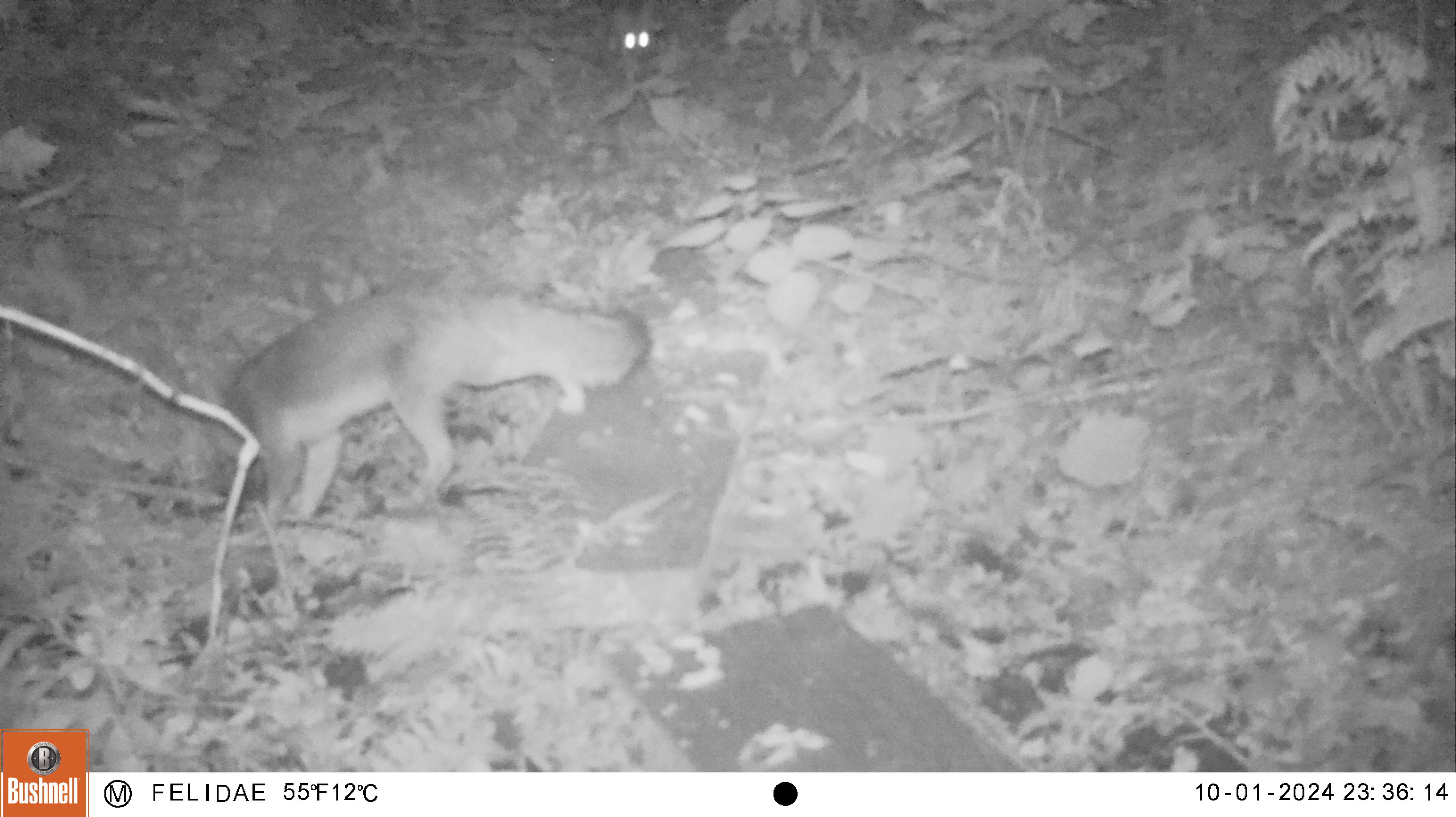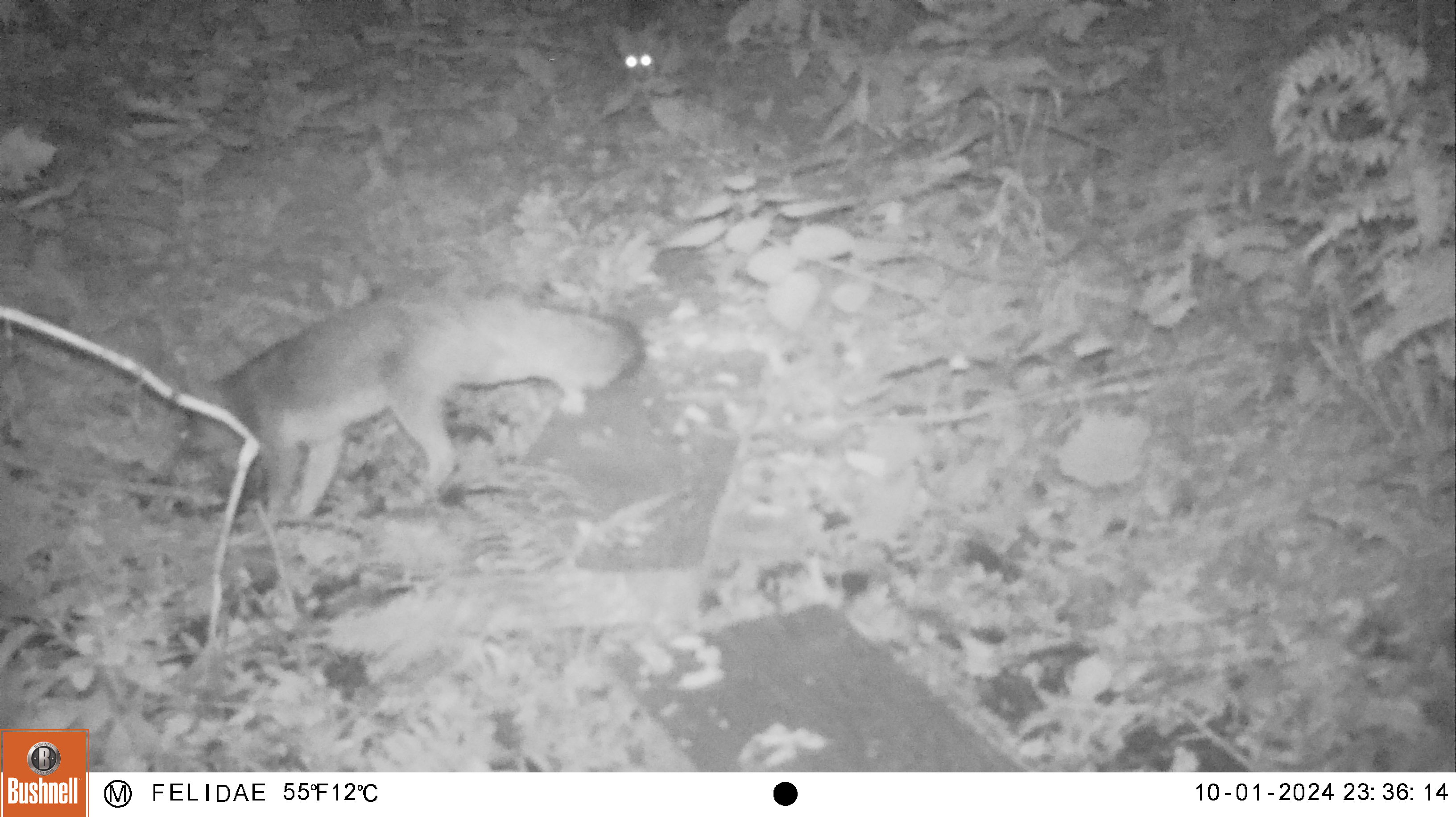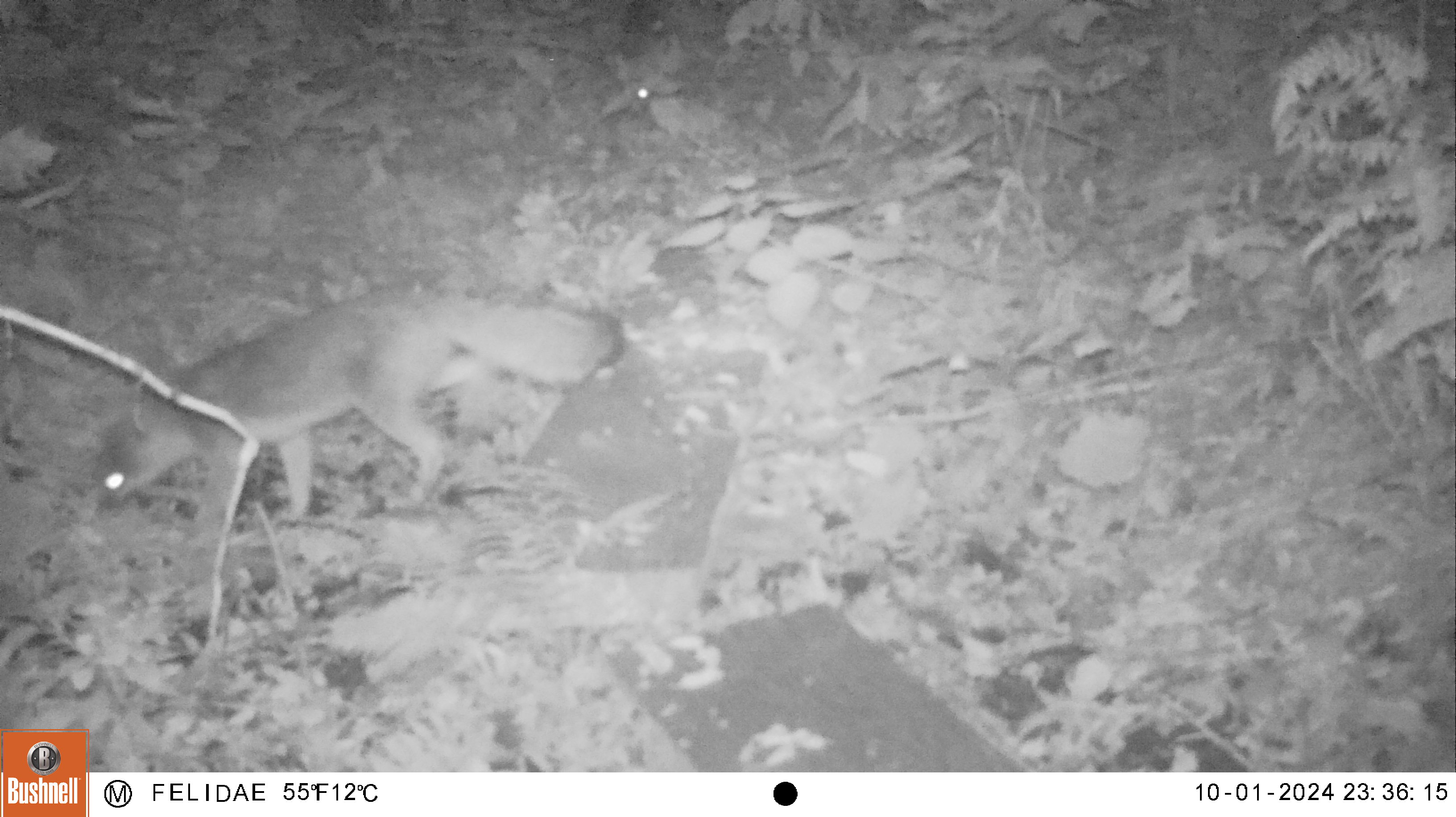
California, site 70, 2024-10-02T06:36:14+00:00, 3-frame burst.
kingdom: Animalia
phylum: Chordata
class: Mammalia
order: Carnivora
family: Canidae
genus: Urocyon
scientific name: Urocyon cinereoargenteus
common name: gray fox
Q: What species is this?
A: Gray fox (Urocyon cinereoargenteus).